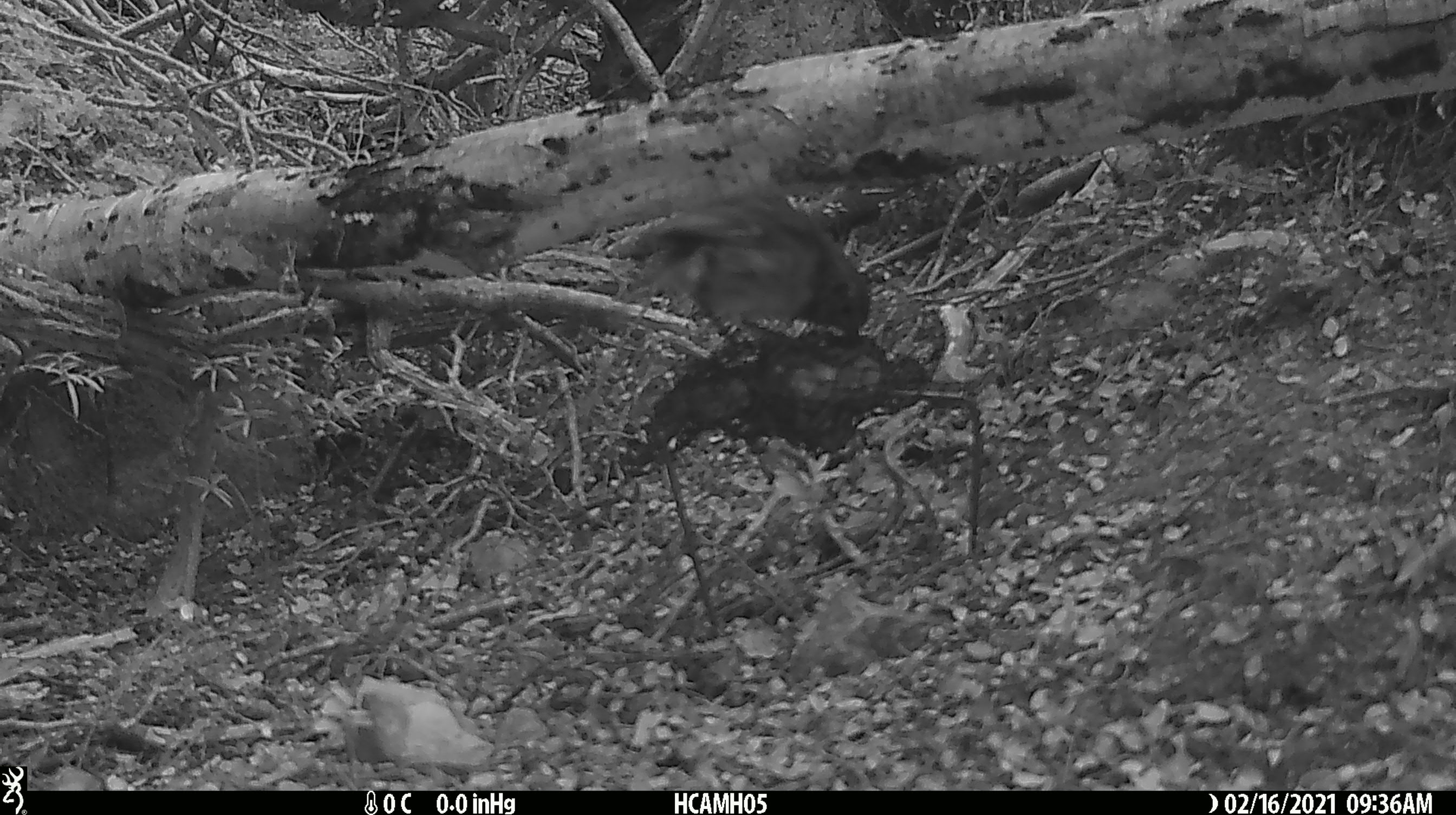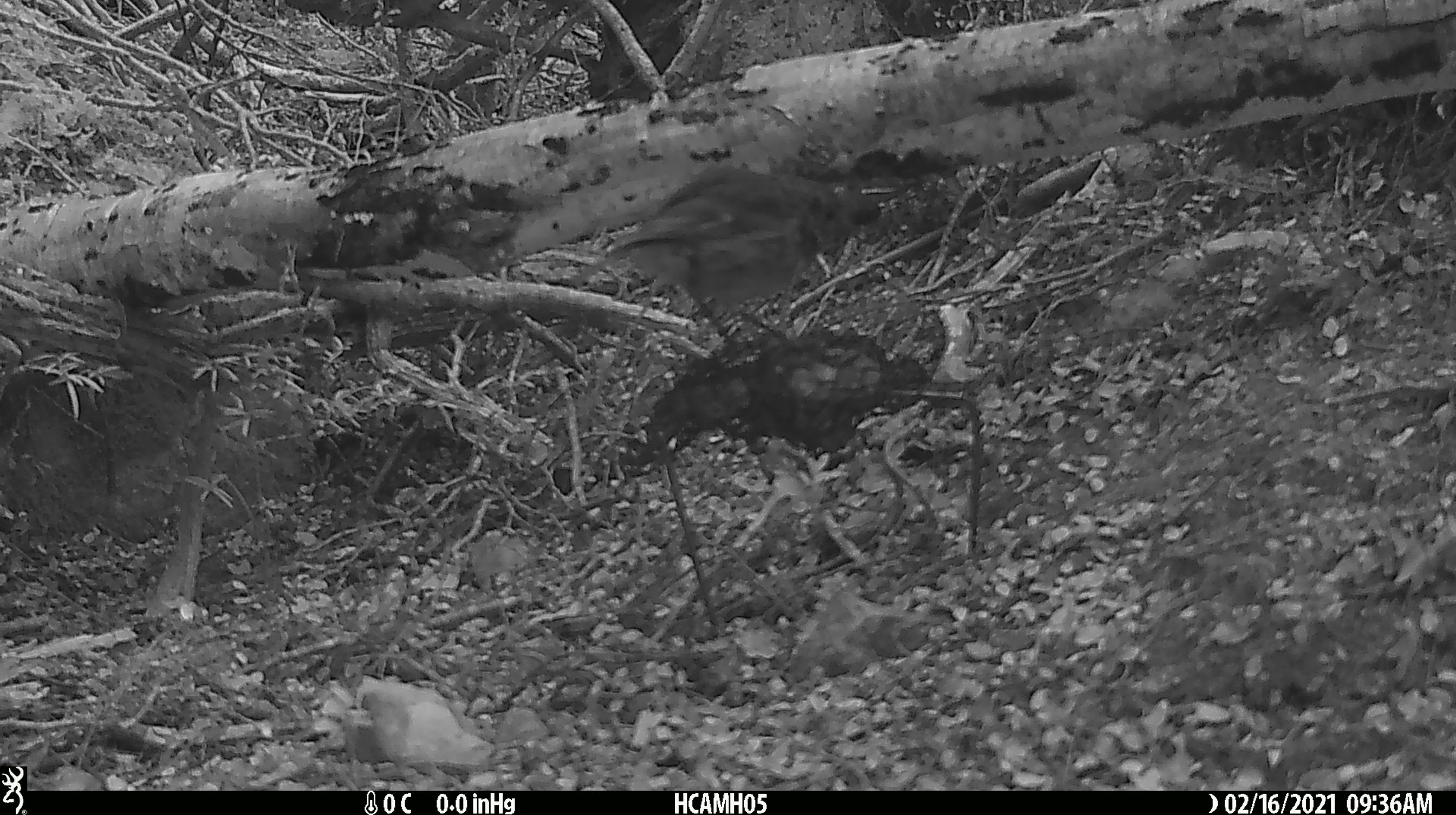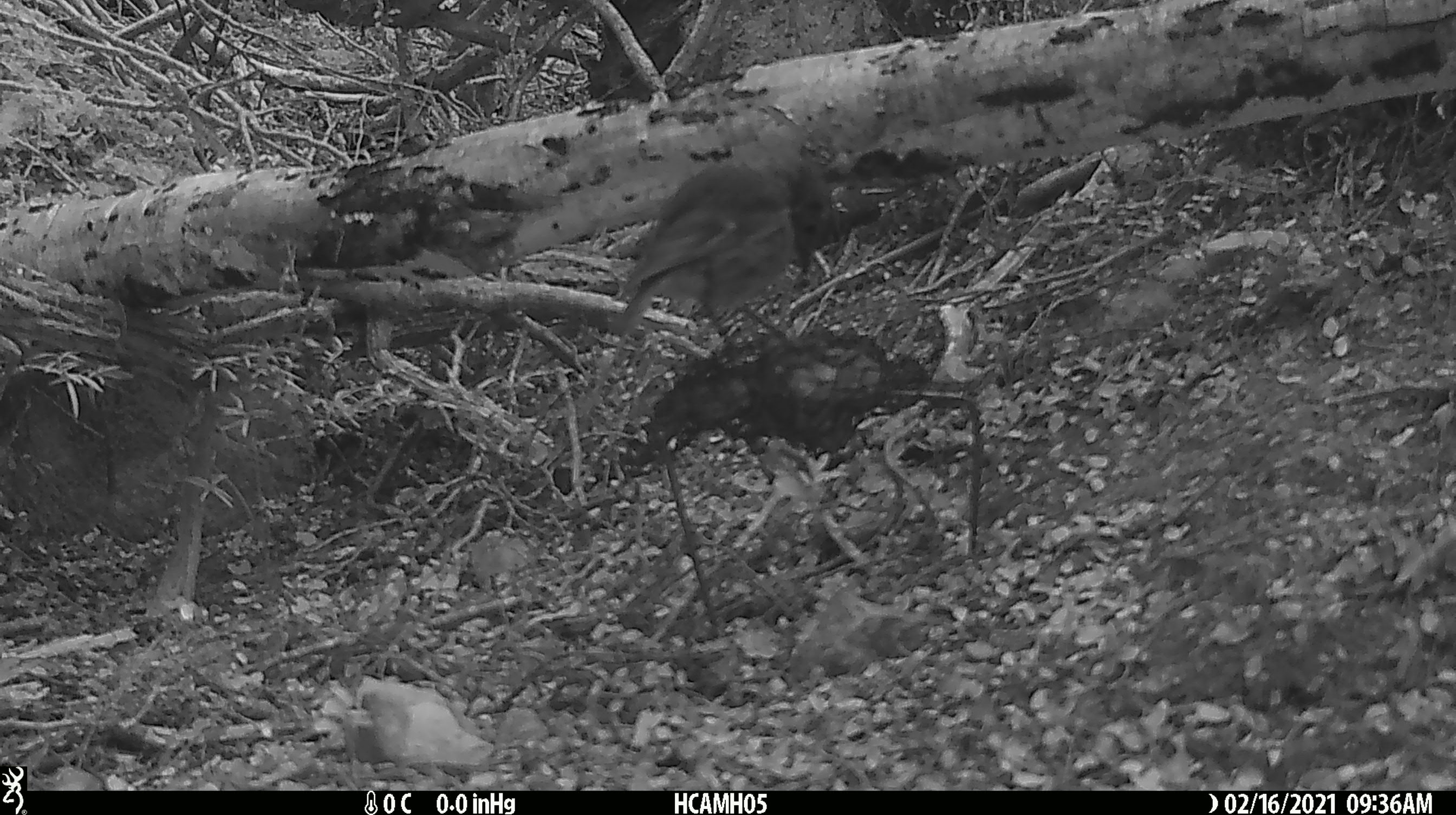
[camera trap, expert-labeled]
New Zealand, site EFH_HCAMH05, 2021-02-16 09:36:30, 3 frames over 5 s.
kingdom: Animalia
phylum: Chordata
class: Aves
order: Passeriformes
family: Petroicidae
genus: Petroica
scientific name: Petroica australis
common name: new zealand robin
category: robin